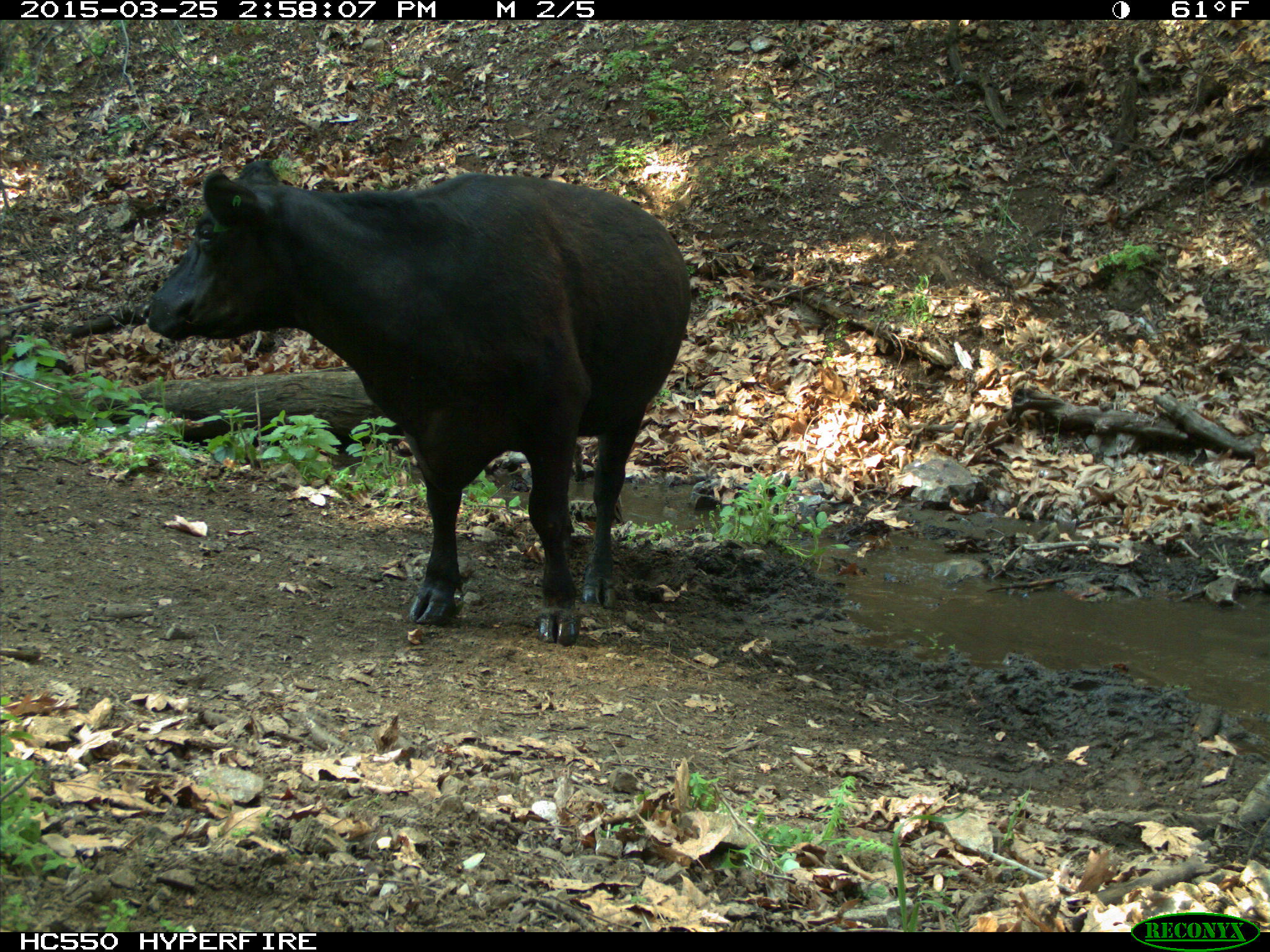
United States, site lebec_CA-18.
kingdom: Animalia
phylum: Chordata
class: Mammalia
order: Artiodactyla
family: Bovidae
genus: Bos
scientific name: Bos taurus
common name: domestic cow